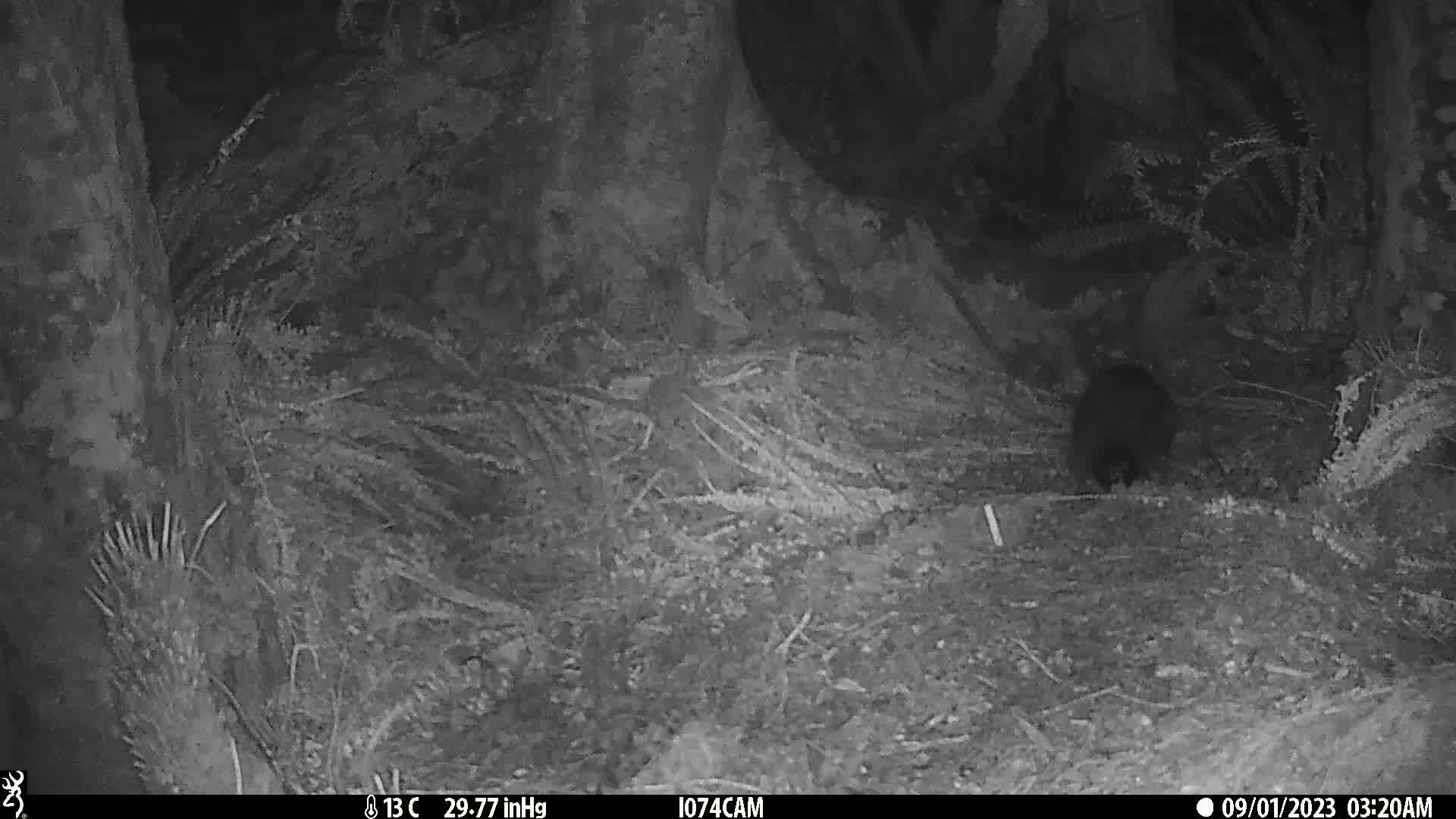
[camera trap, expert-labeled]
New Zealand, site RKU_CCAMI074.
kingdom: Animalia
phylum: Chordata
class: Mammalia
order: Diprotodontia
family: Phalangeridae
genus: Trichosurus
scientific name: Trichosurus vulpecula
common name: common brushtail possum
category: possum